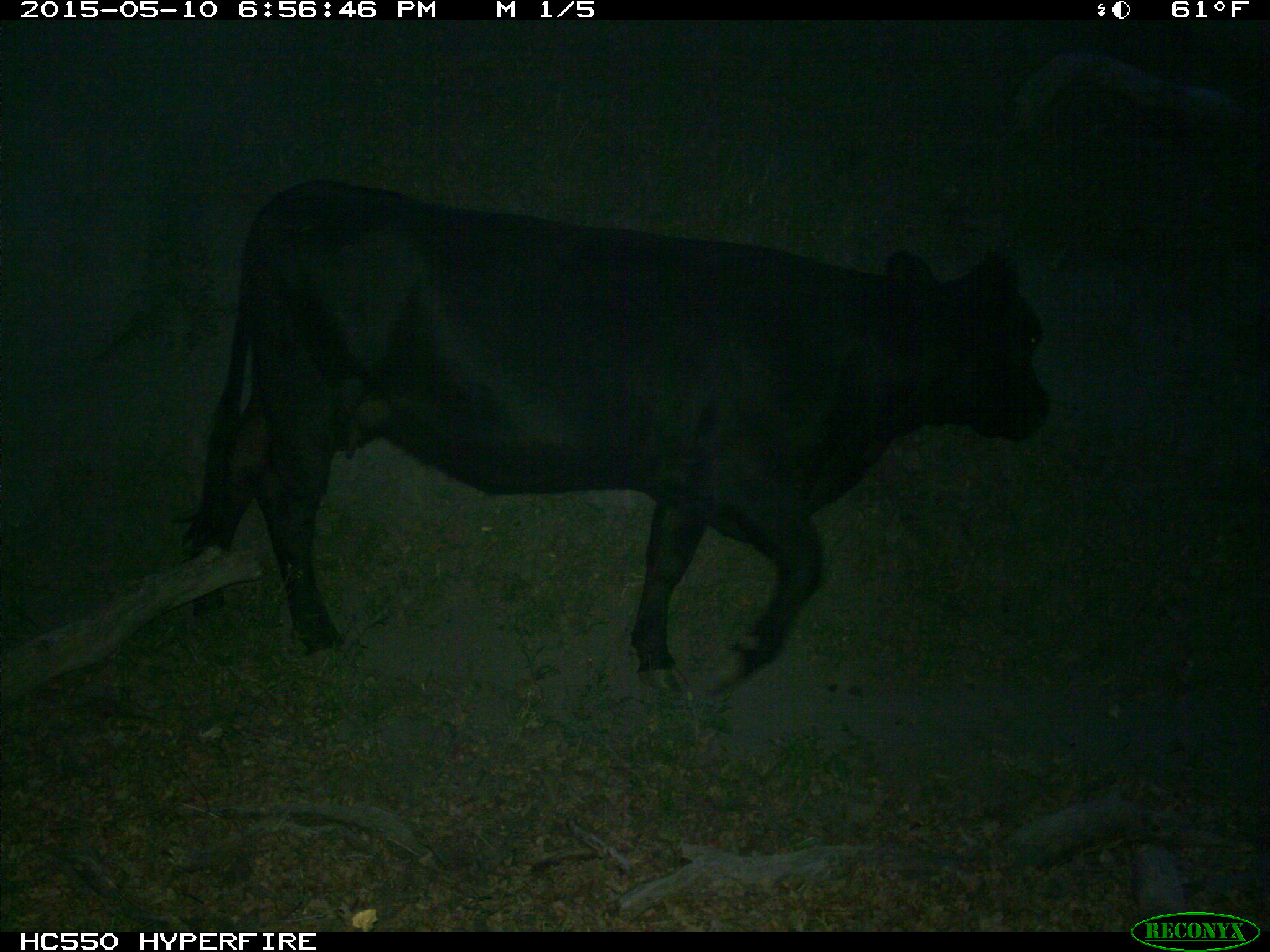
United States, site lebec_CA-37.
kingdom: Animalia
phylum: Chordata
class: Mammalia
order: Artiodactyla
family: Bovidae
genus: Bos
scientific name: Bos taurus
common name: domestic cow